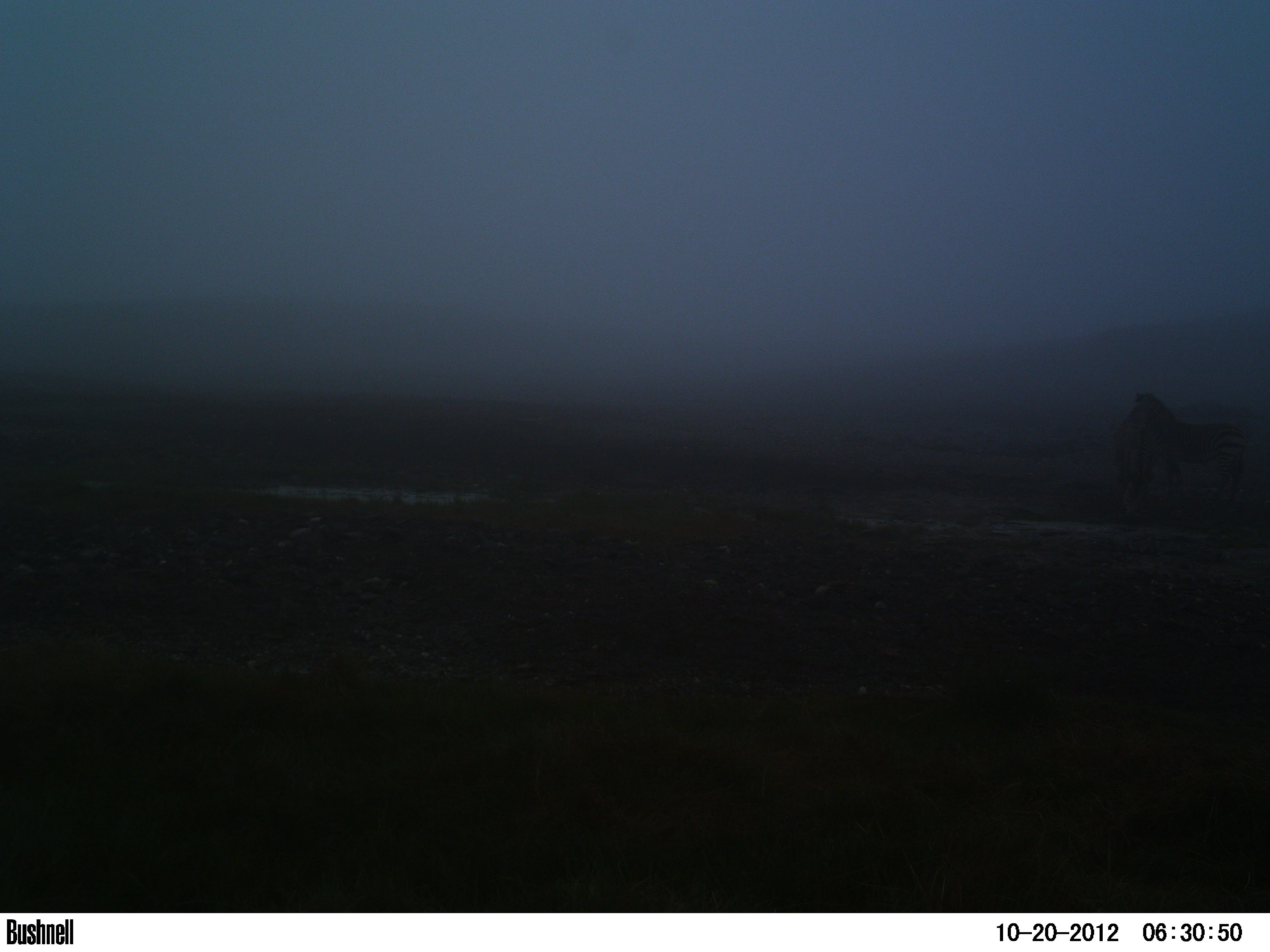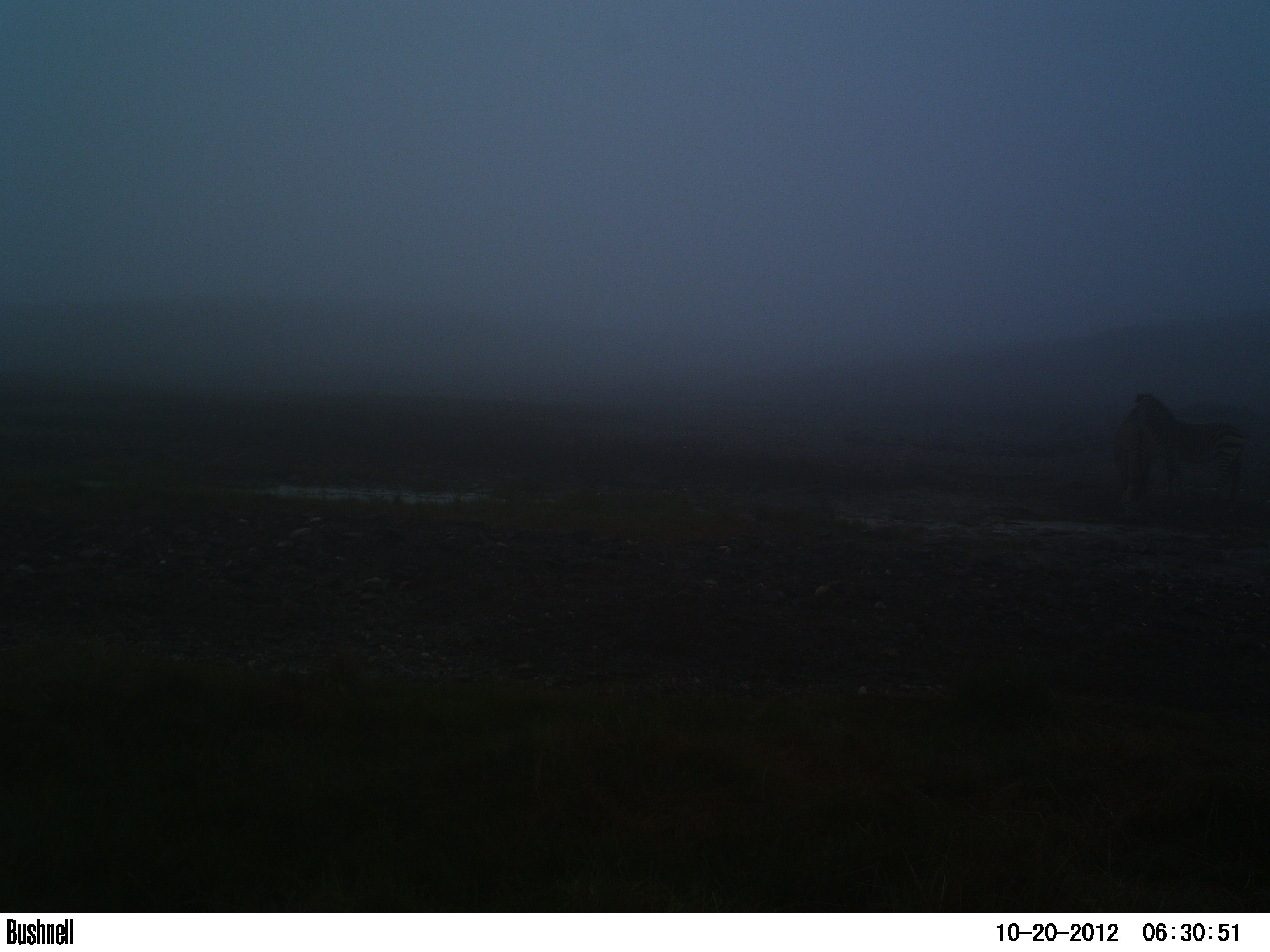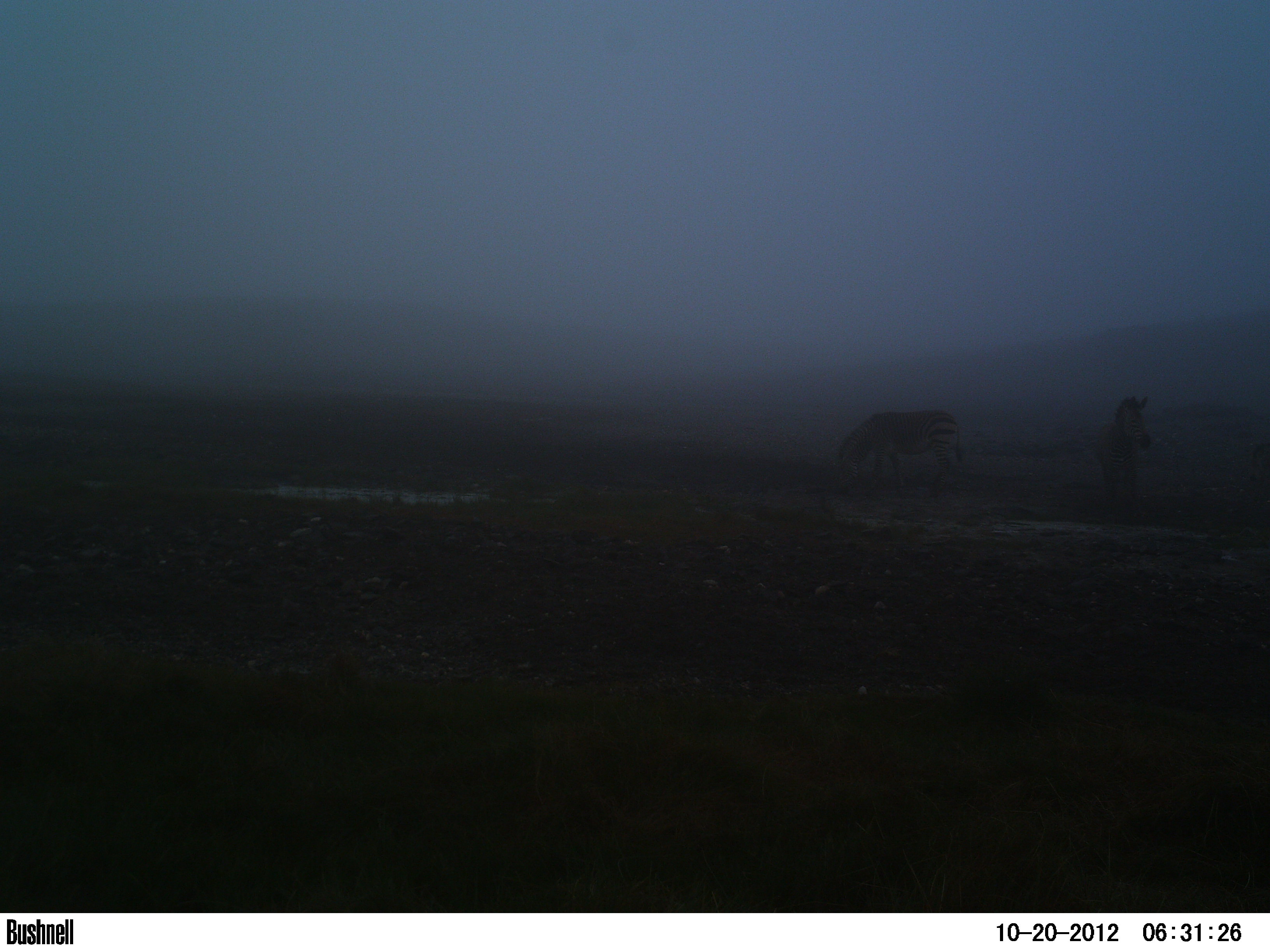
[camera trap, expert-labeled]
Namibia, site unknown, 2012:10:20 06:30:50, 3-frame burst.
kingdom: Animalia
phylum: Chordata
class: Mammalia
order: Perissodactyla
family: Equidae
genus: Equus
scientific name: Equus zebra hartmannae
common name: hartmann's mountain zebra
Equus zebra hartmannae (hartmann's mountain zebra).